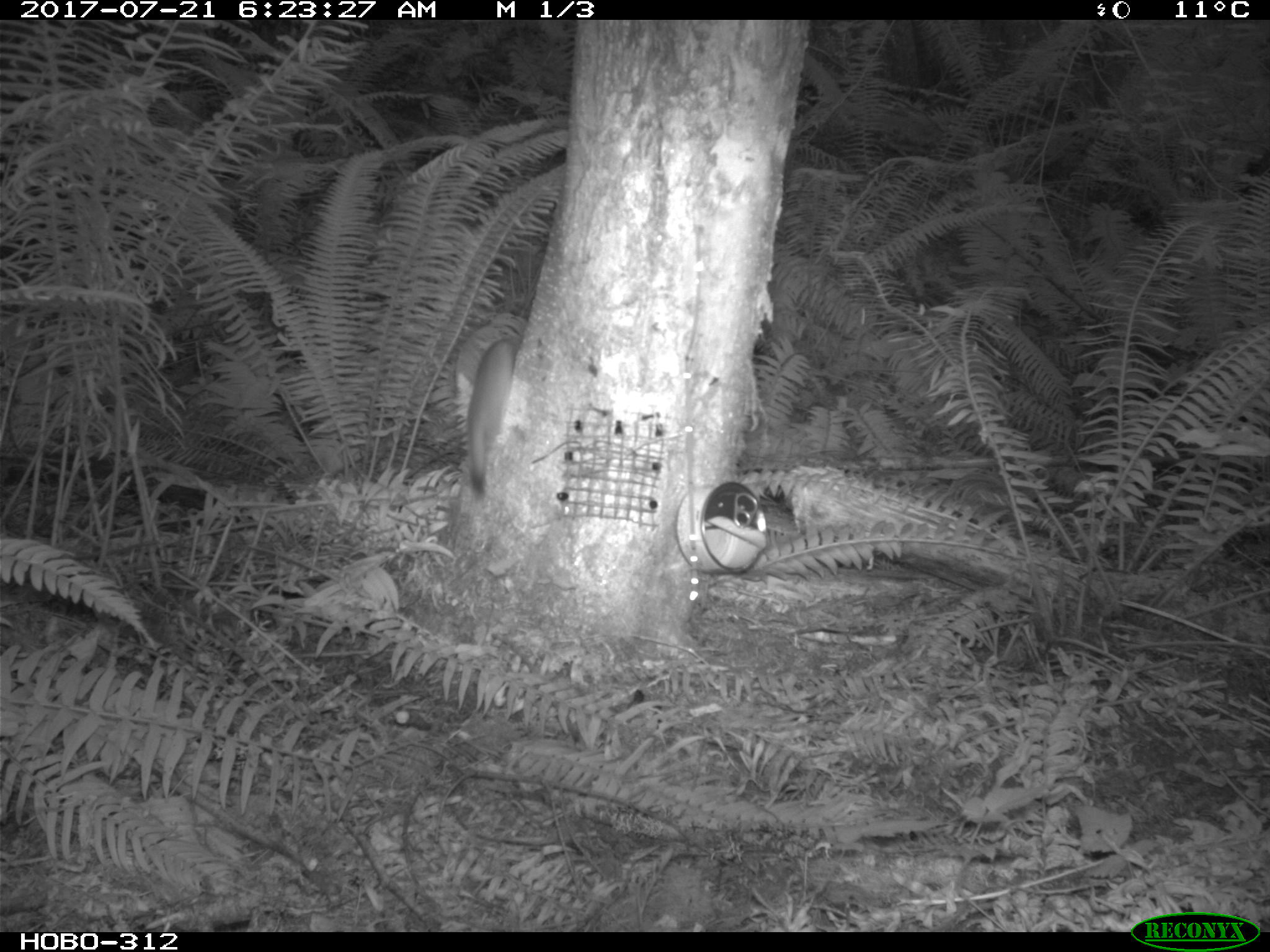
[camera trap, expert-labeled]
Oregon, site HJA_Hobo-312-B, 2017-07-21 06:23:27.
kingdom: Animalia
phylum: Chordata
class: Mammalia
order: Carnivora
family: Mustelidae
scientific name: Mustelidae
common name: weasel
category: weasel family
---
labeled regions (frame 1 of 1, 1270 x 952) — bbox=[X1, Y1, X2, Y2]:
weasel family: bbox=[462, 314, 536, 512]